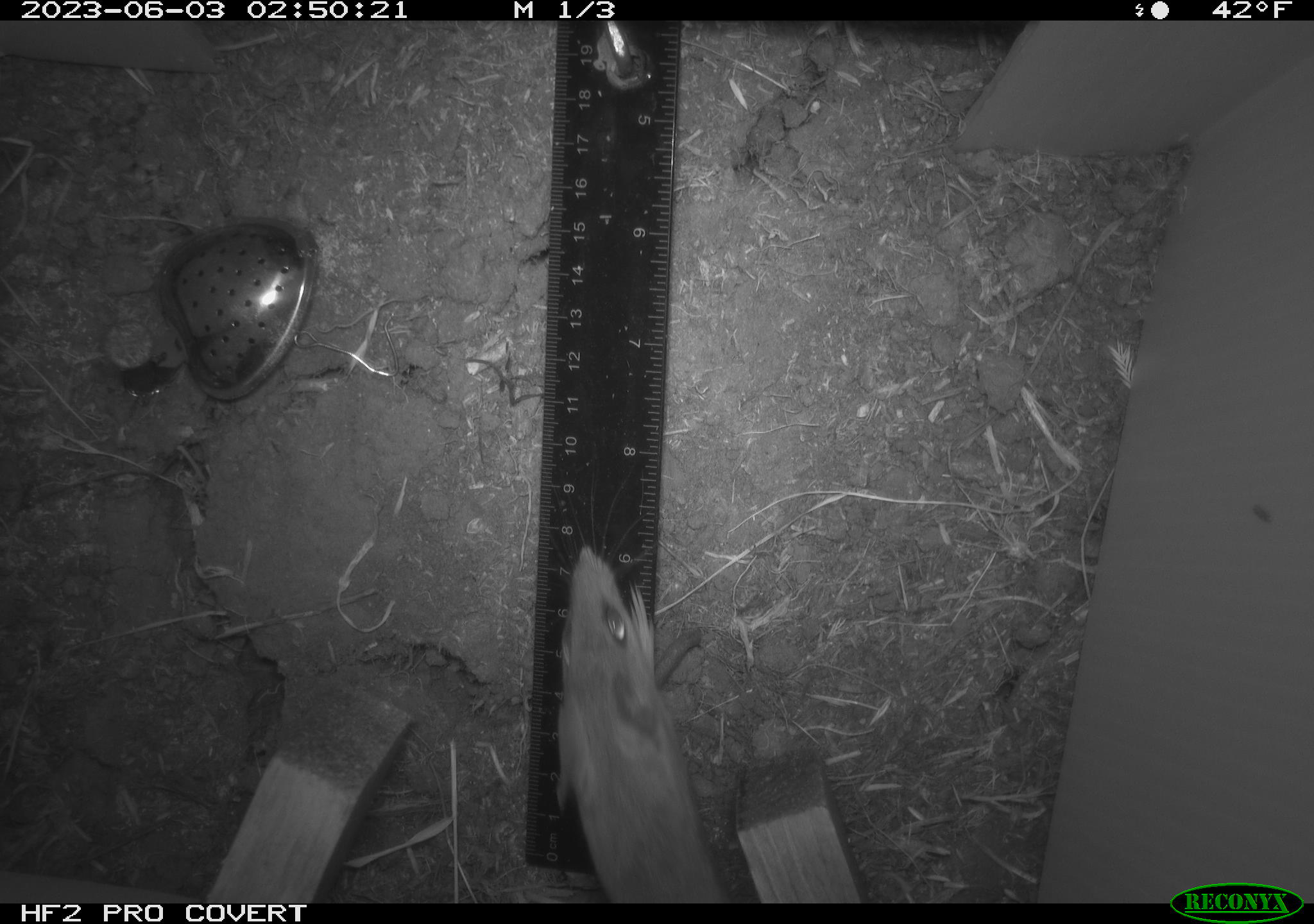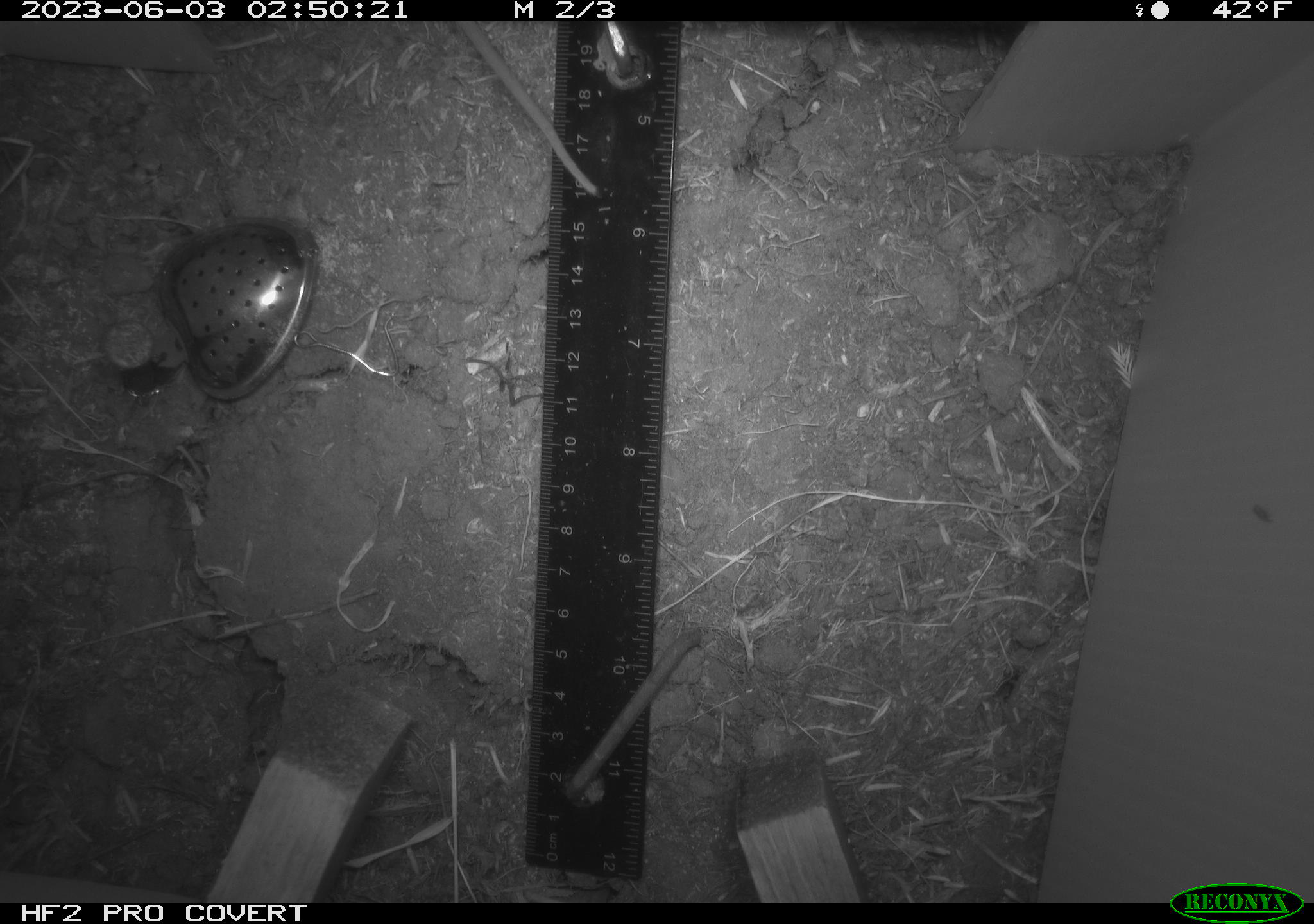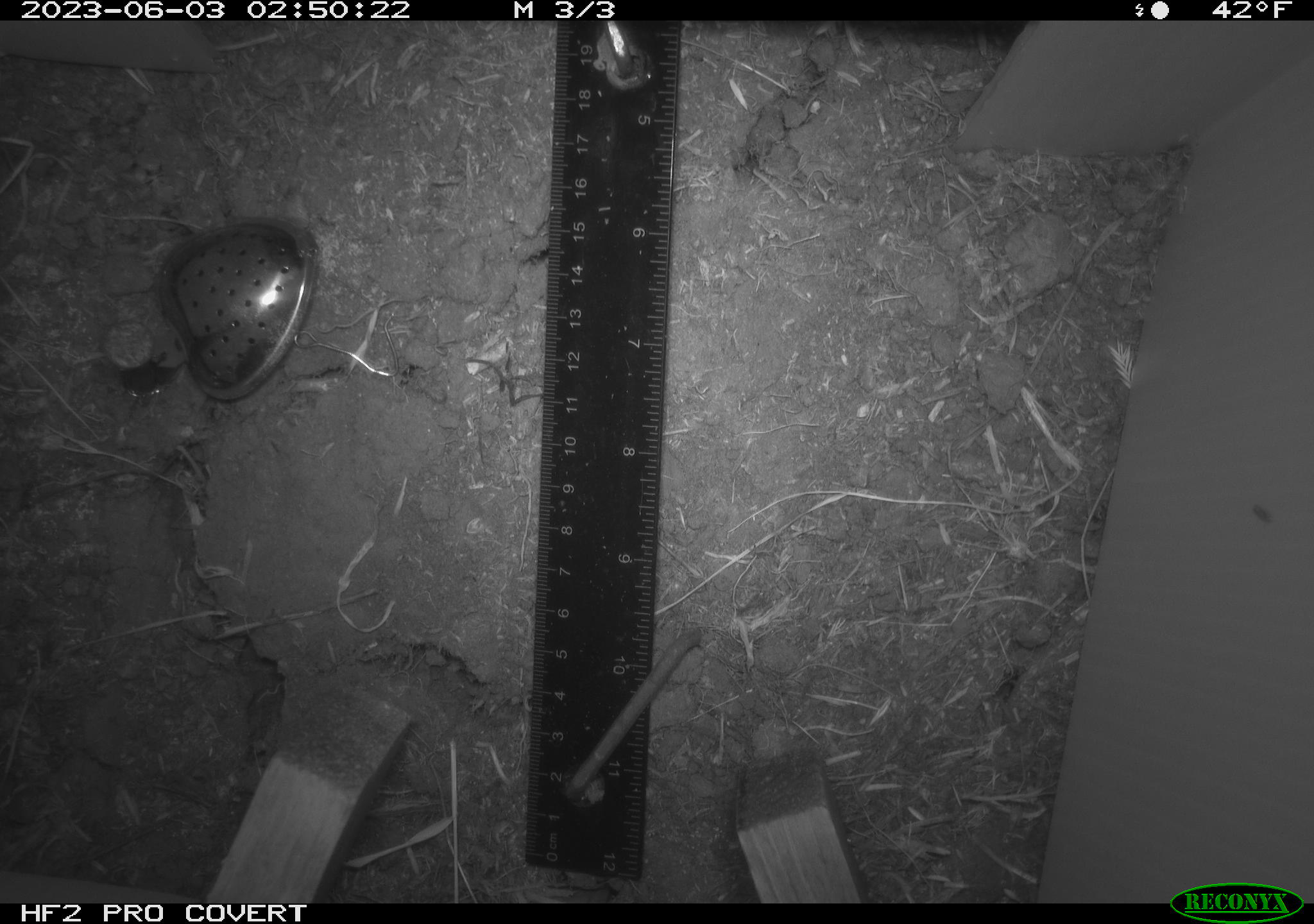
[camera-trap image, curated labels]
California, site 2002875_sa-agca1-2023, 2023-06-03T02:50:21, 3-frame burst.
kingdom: Animalia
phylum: Chordata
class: Mammalia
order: Rodentia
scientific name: Rodentia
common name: mouse species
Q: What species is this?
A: Mouse species (Rodentia).